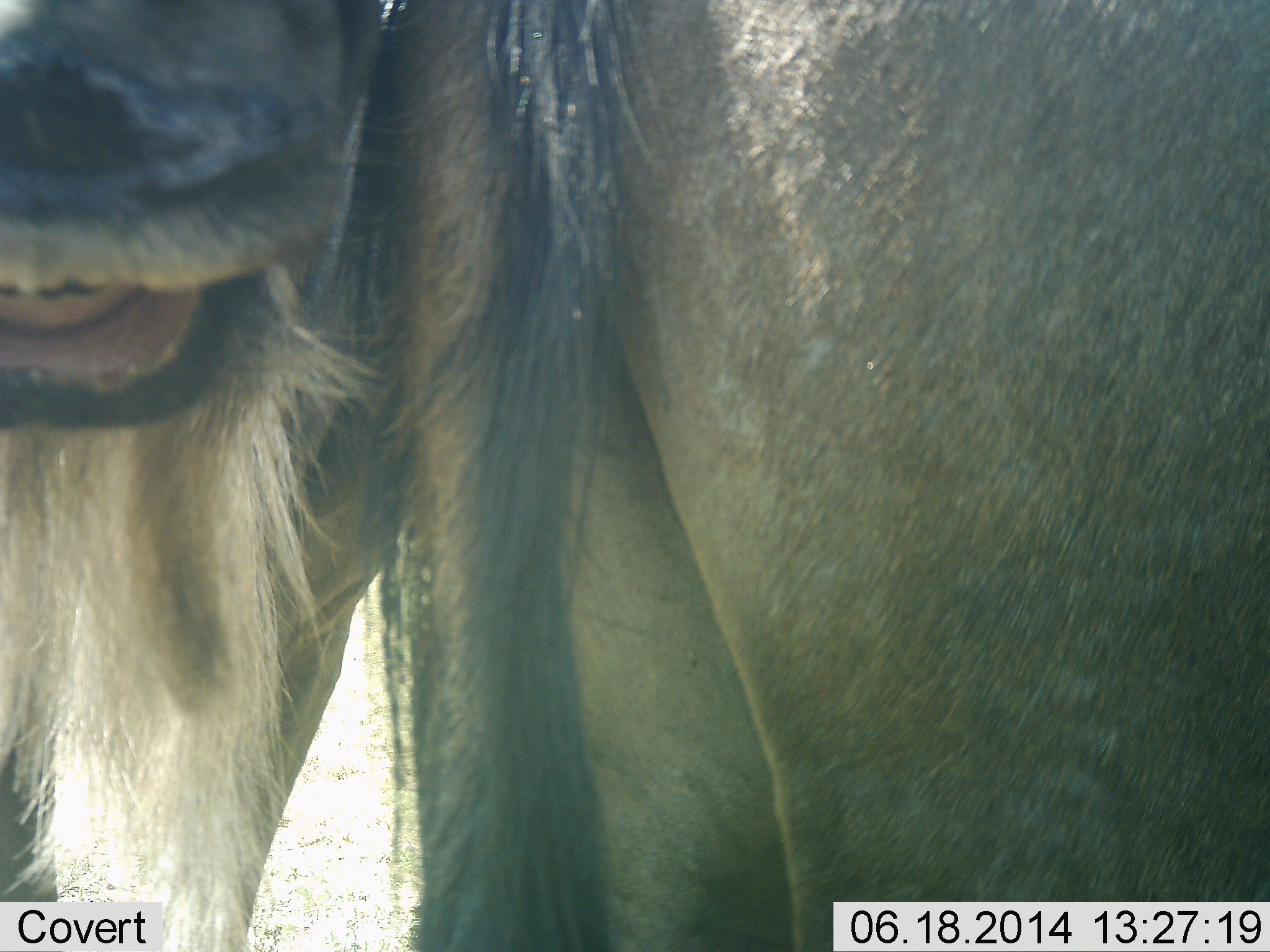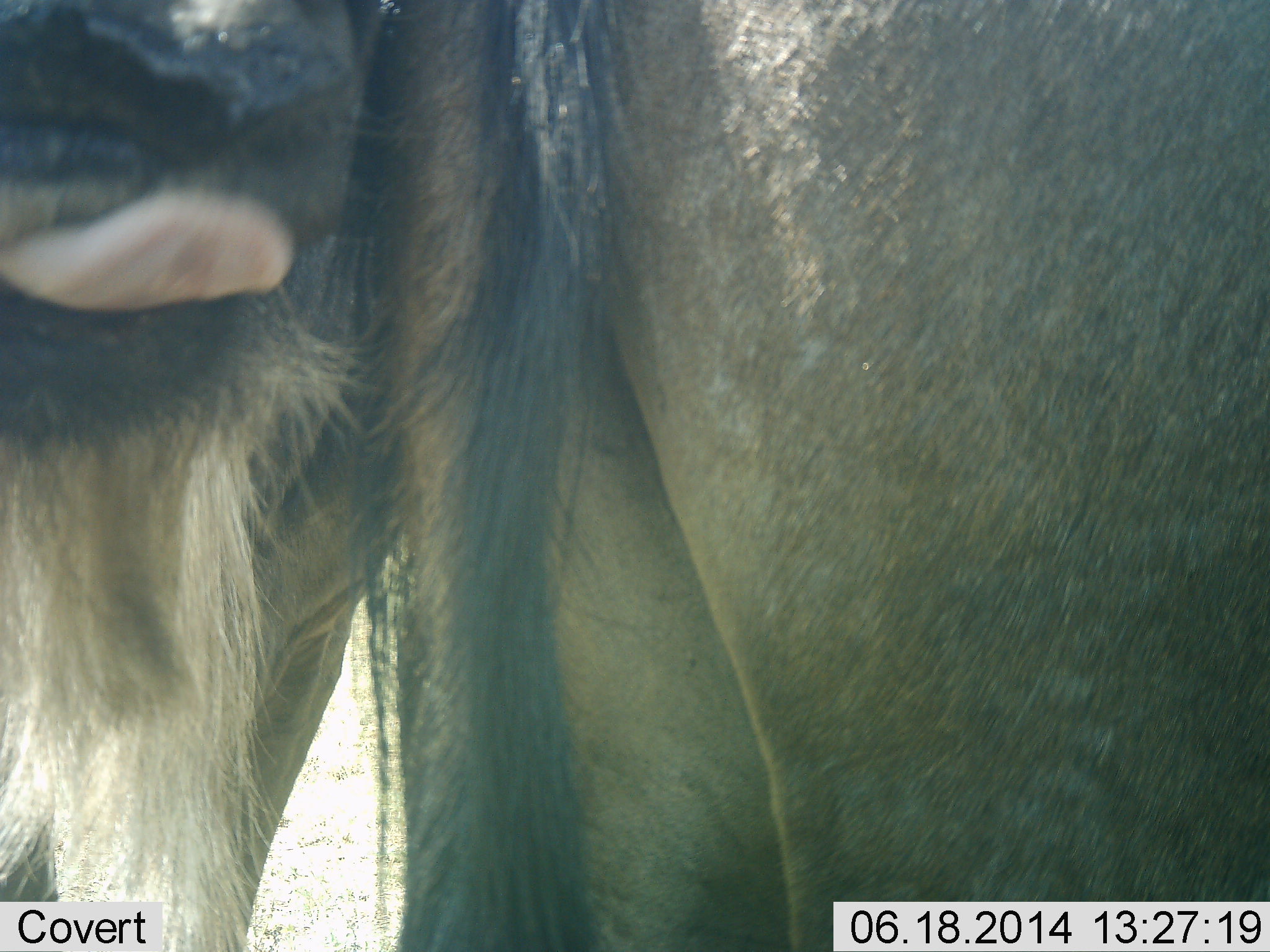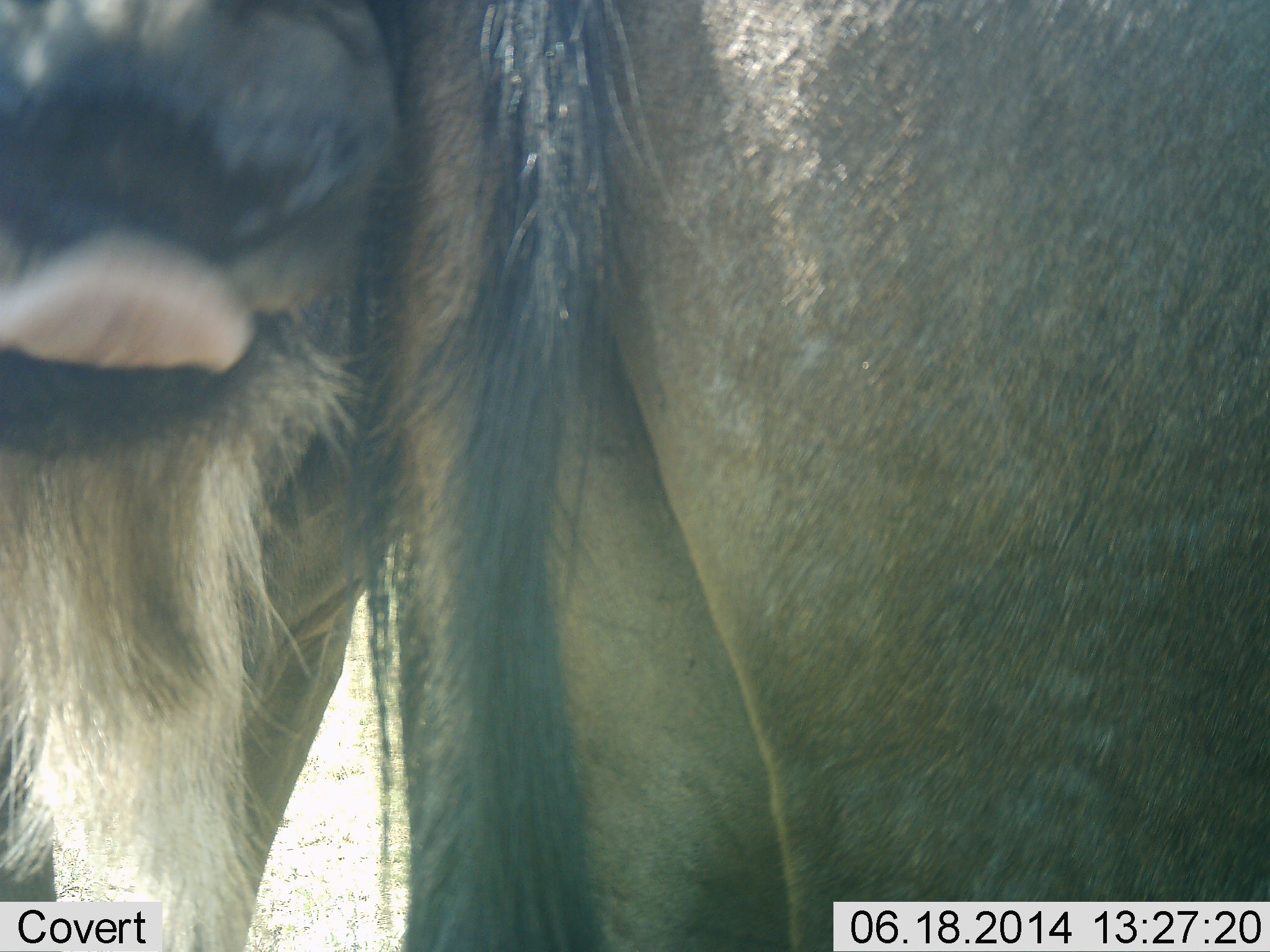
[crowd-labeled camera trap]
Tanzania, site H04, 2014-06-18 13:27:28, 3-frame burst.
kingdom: Animalia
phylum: Chordata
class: Mammalia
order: Artiodactyla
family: Bovidae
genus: Connochaetes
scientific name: Connochaetes taurinus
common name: blue wildebeest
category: wildebeest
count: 2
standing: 90%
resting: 0%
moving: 0%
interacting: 20%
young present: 0%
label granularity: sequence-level